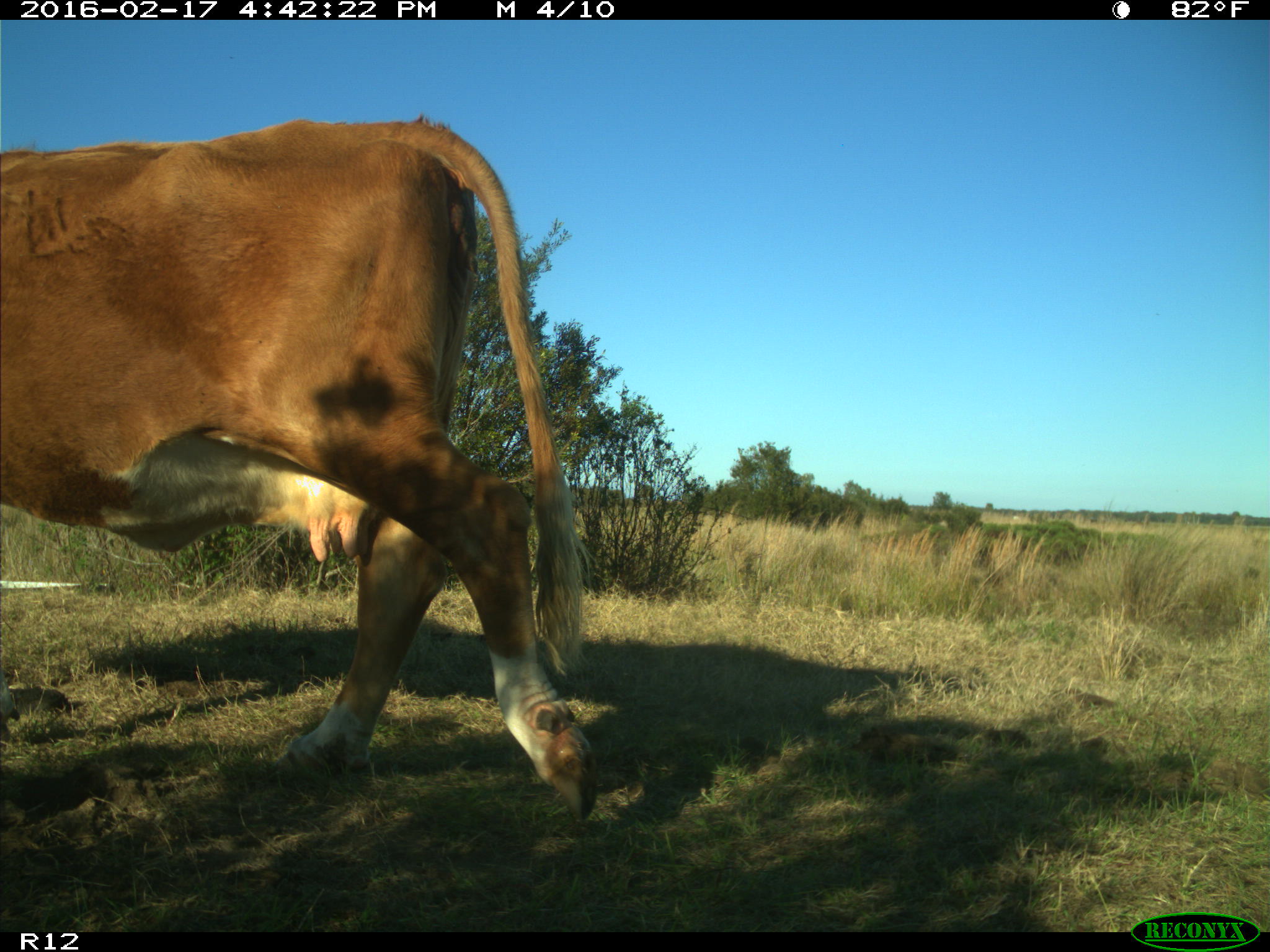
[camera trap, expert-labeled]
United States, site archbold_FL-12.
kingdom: Animalia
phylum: Chordata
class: Mammalia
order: Artiodactyla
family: Bovidae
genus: Bos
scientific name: Bos taurus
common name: domestic cow